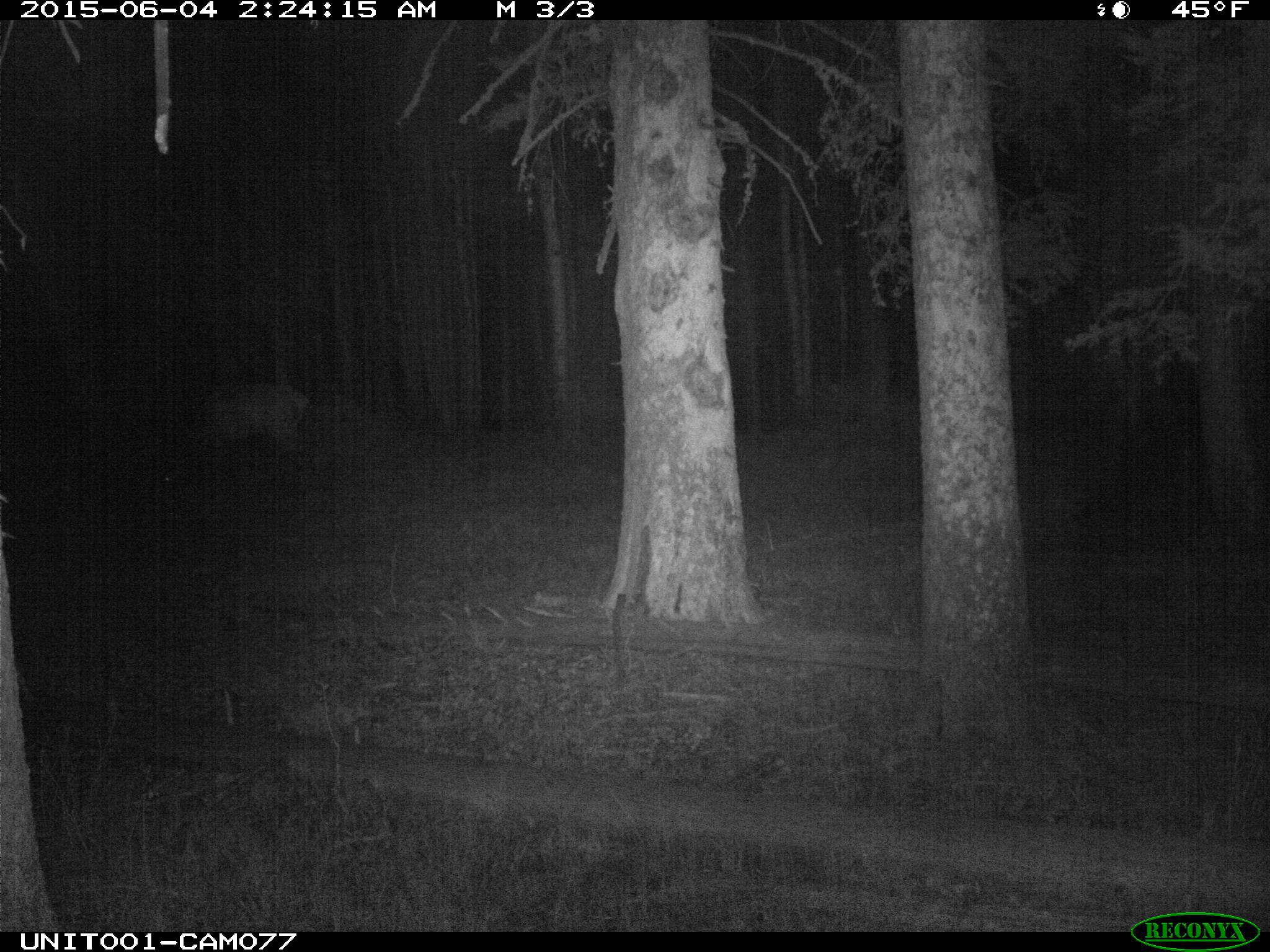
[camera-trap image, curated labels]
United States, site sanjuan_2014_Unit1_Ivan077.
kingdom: Animalia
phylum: Chordata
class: Mammalia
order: Artiodactyla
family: Cervidae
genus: Cervus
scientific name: Cervus elaphus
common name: red deer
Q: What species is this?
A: Cervus elaphus (red deer).